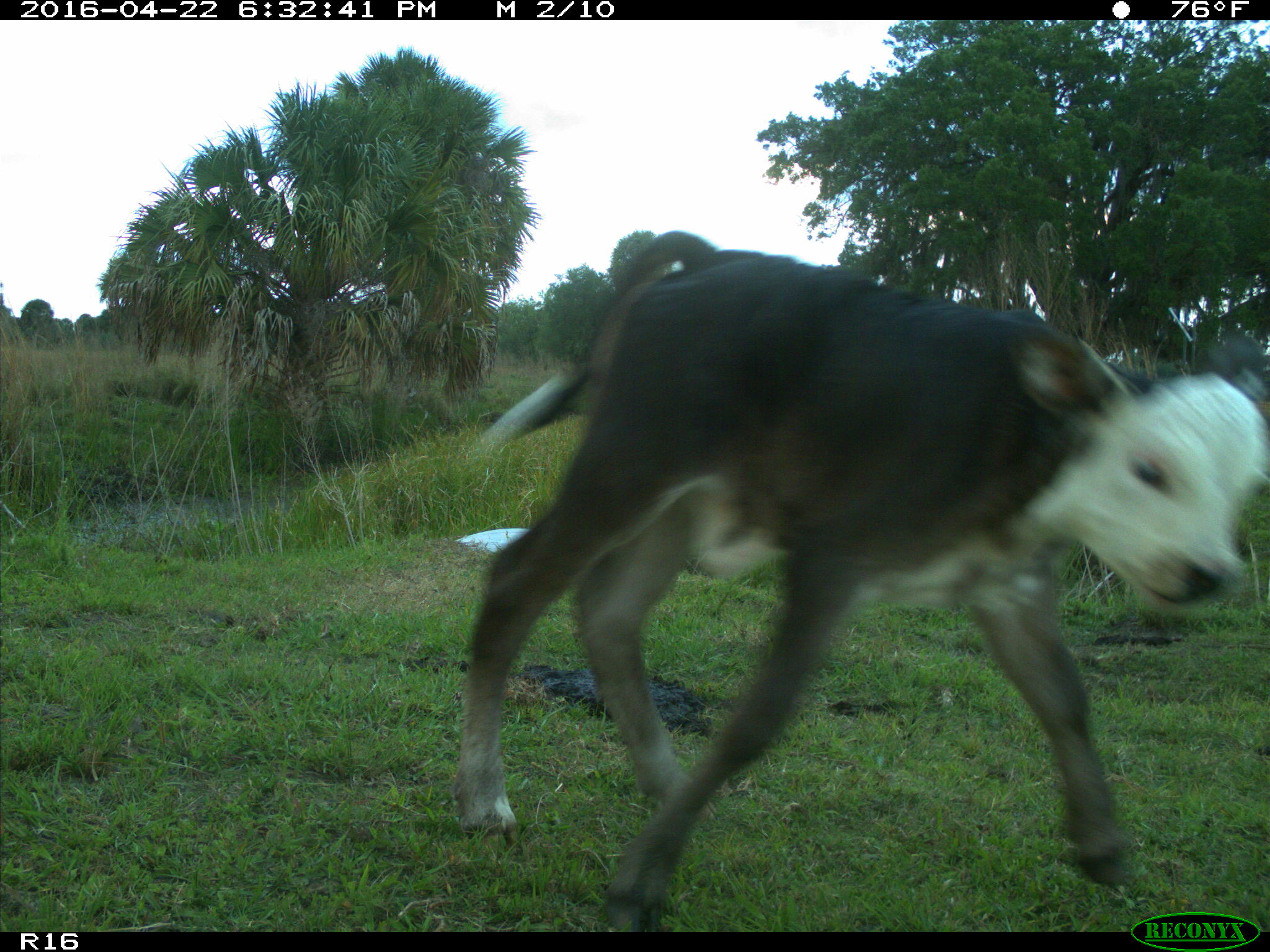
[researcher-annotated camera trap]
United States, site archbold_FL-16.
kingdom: Animalia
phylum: Chordata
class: Mammalia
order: Artiodactyla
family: Bovidae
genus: Bos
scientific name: Bos taurus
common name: domestic cow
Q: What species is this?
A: Bos taurus (domestic cow).